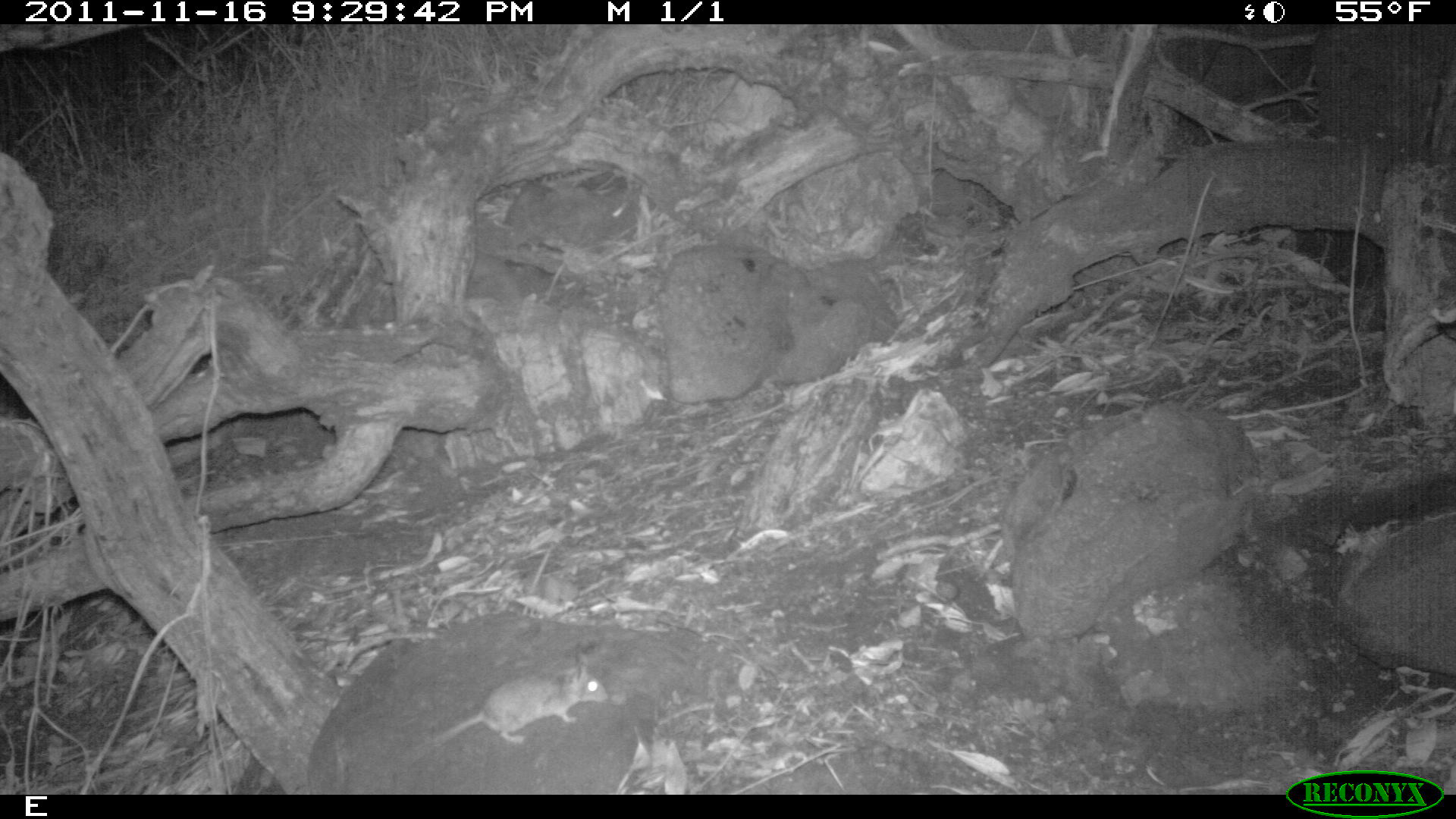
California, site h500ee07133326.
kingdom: Animalia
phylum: Chordata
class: Mammalia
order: Rodentia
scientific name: Rodentia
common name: rodent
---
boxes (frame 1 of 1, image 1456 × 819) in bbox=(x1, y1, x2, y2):
rodent: bbox=(407, 651, 607, 763)